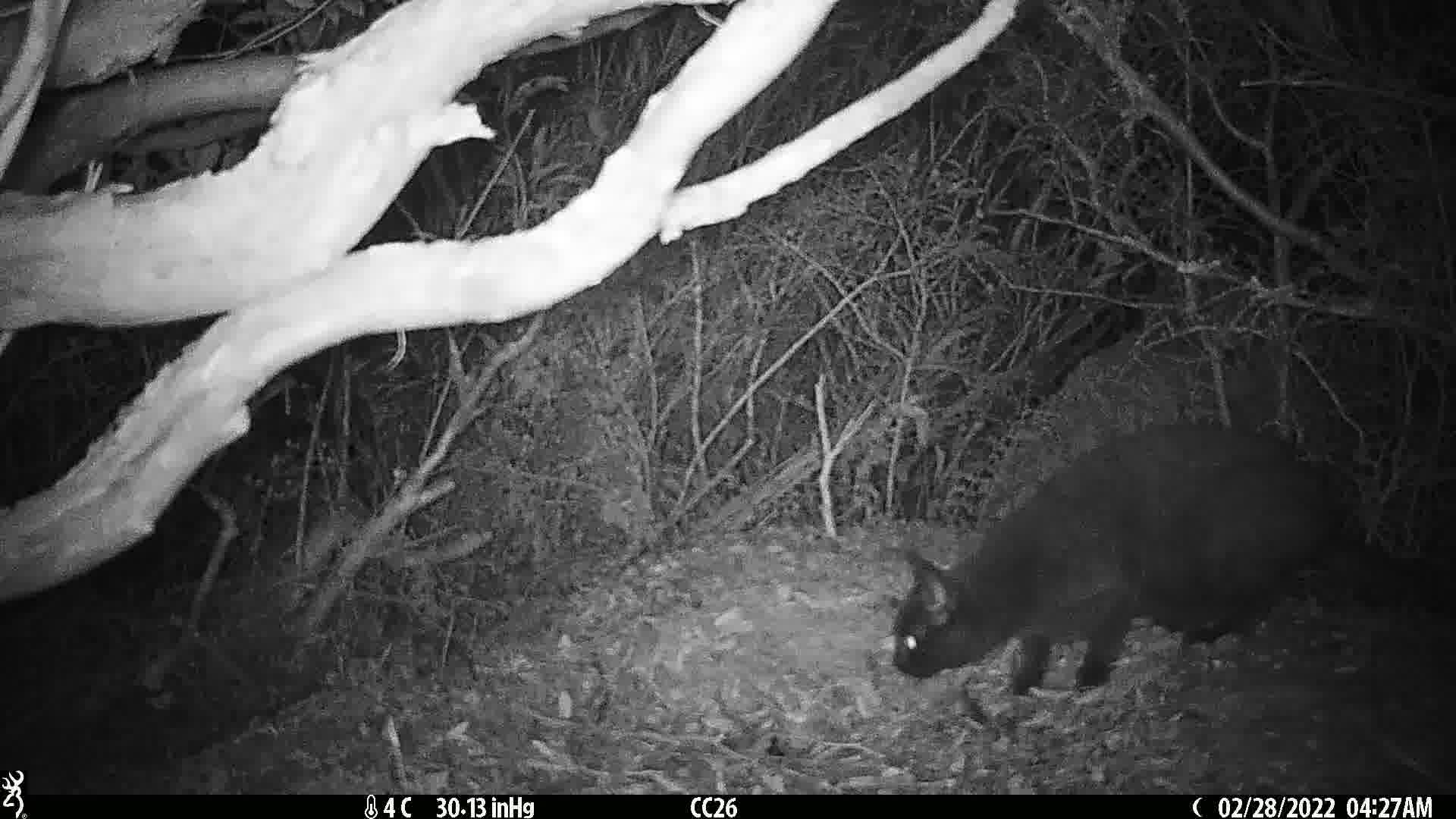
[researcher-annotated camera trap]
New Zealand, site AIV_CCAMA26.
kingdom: Animalia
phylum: Chordata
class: Mammalia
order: Carnivora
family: Felidae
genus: Felis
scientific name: Felis catus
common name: domestic cat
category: cat